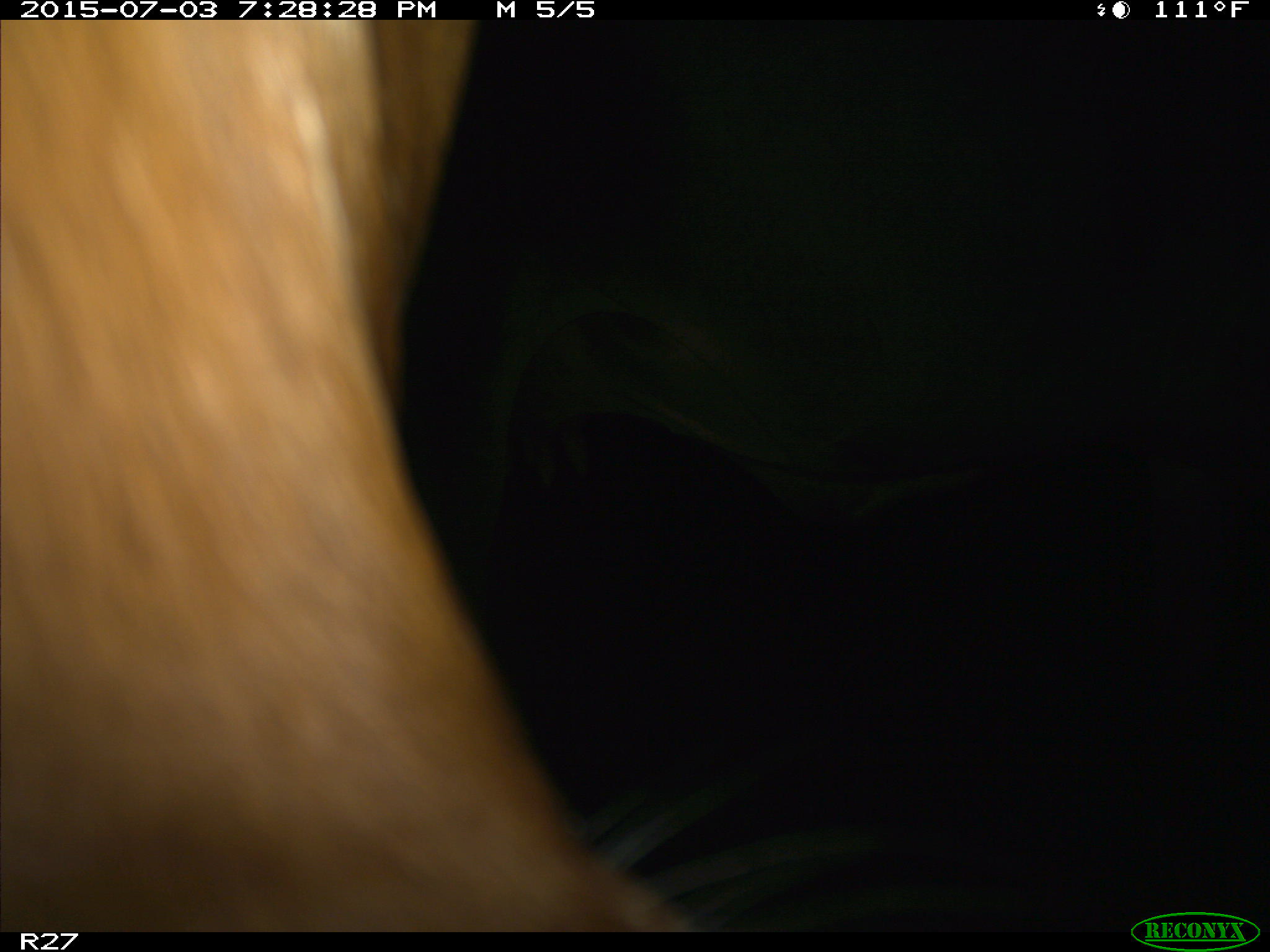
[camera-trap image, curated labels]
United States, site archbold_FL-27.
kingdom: Animalia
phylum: Chordata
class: Mammalia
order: Artiodactyla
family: Bovidae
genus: Bos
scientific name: Bos taurus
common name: domestic cow